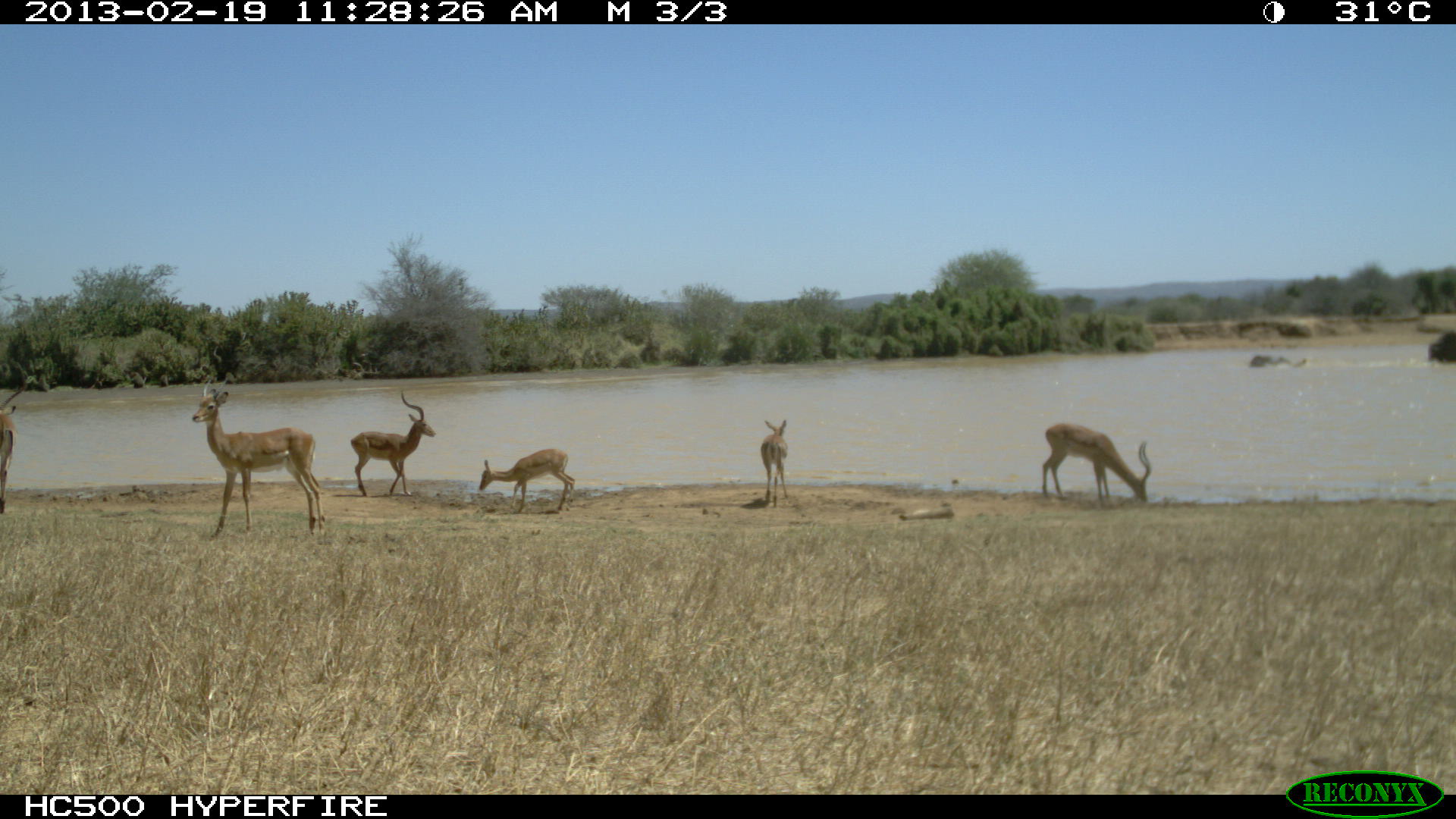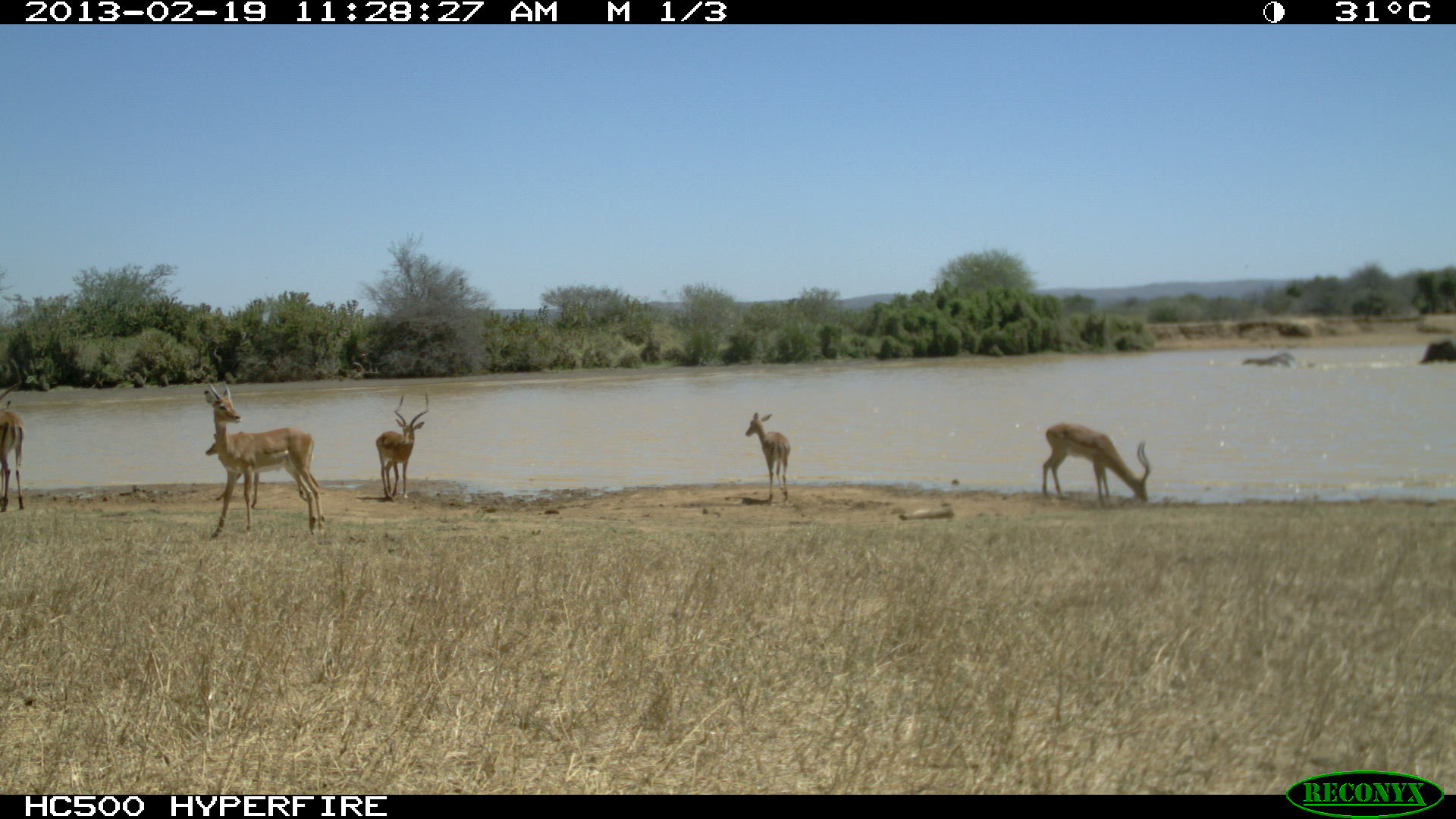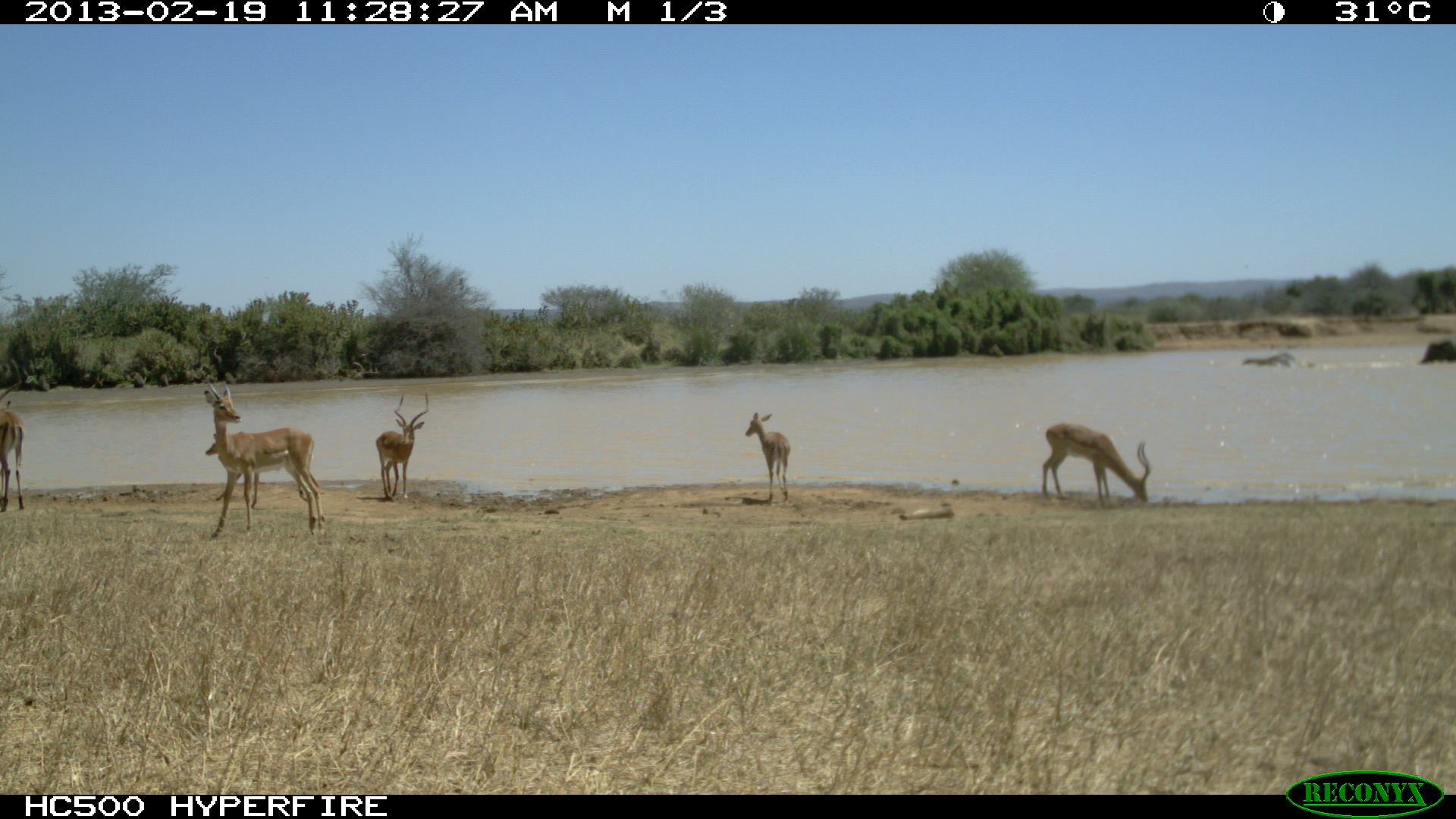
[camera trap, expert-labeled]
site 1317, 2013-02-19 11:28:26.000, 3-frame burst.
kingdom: Animalia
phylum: Chordata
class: Mammalia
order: Artiodactyla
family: Bovidae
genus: Aepyceros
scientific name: Aepyceros melampus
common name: impala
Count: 6.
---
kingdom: Animalia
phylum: Chordata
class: Mammalia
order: Proboscidea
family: Elephantidae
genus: Loxodonta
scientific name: Loxodonta africana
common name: african bush elephant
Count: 2.